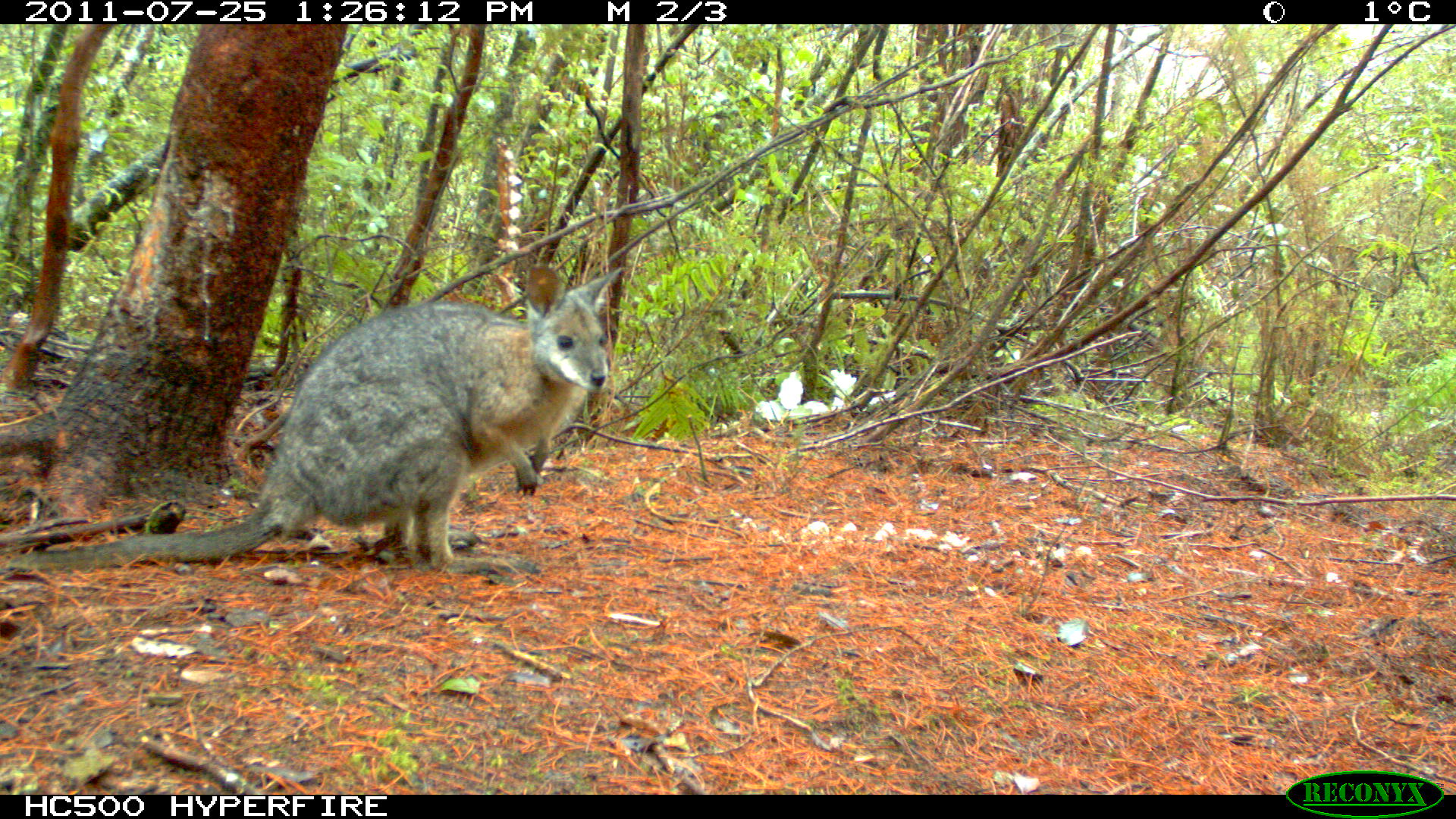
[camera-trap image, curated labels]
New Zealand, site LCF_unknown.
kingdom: Animalia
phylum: Chordata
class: Mammalia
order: Diprotodontia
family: Macropodidae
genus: Notamacropus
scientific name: Notamacropus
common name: wallaby